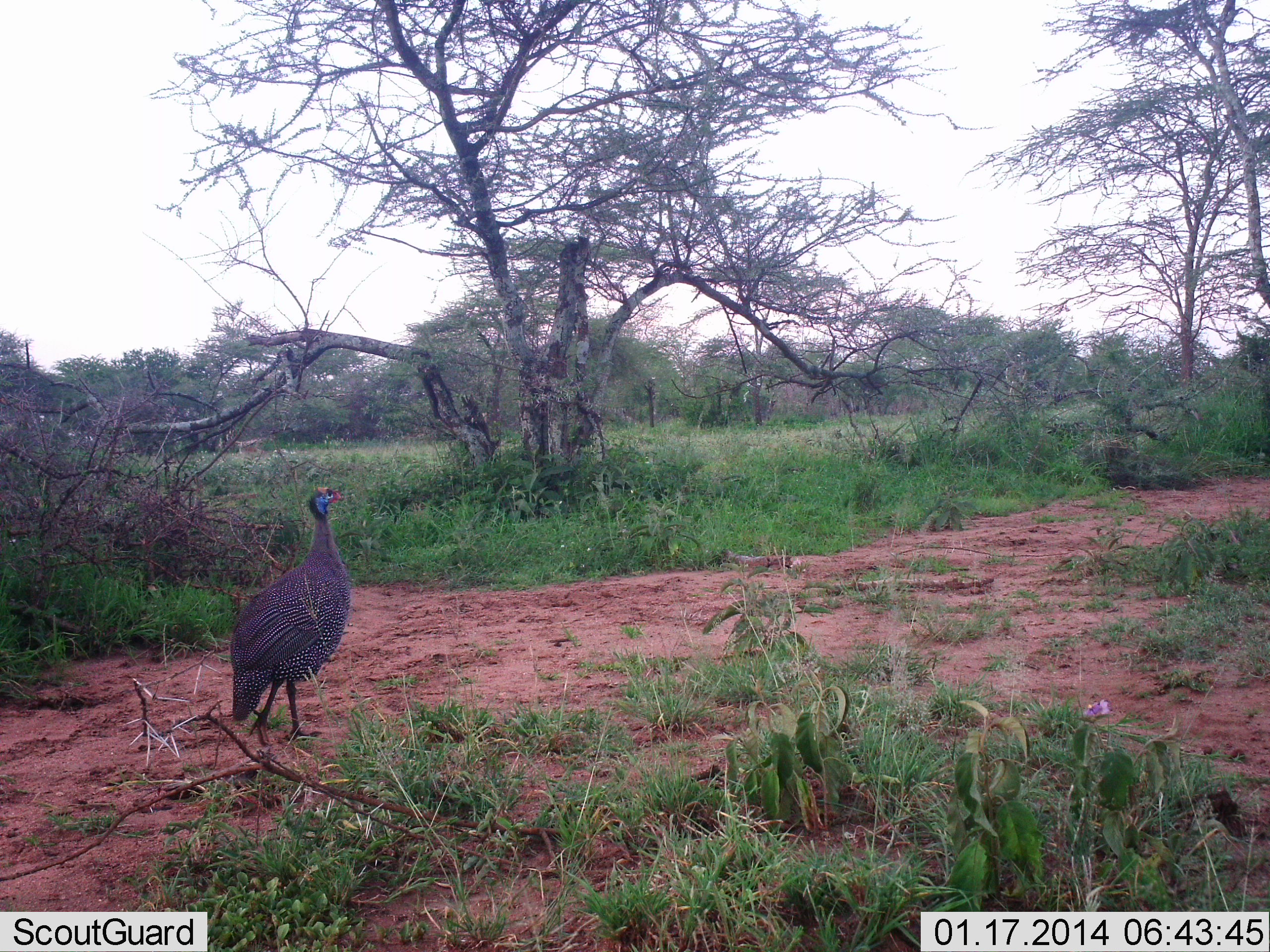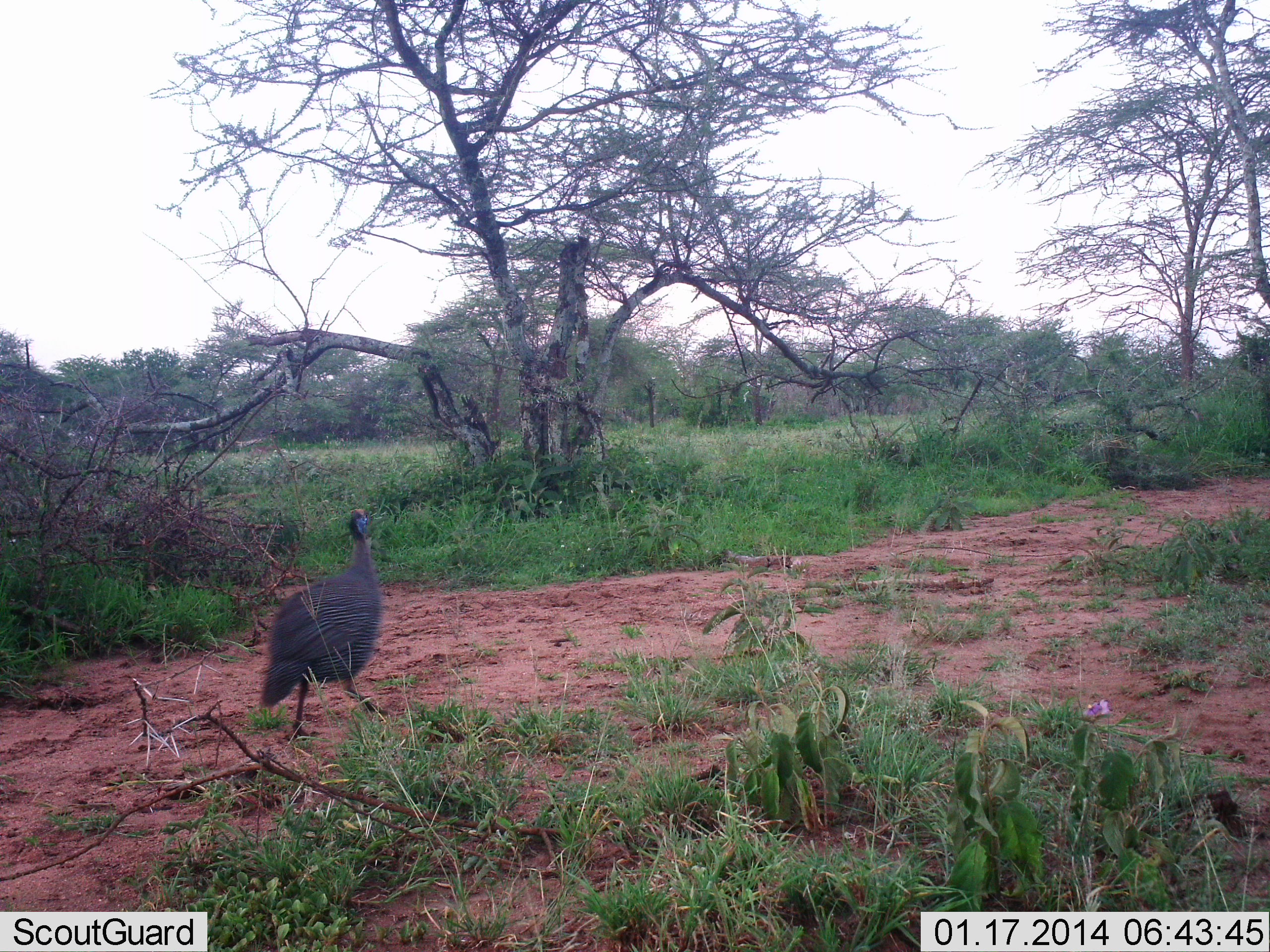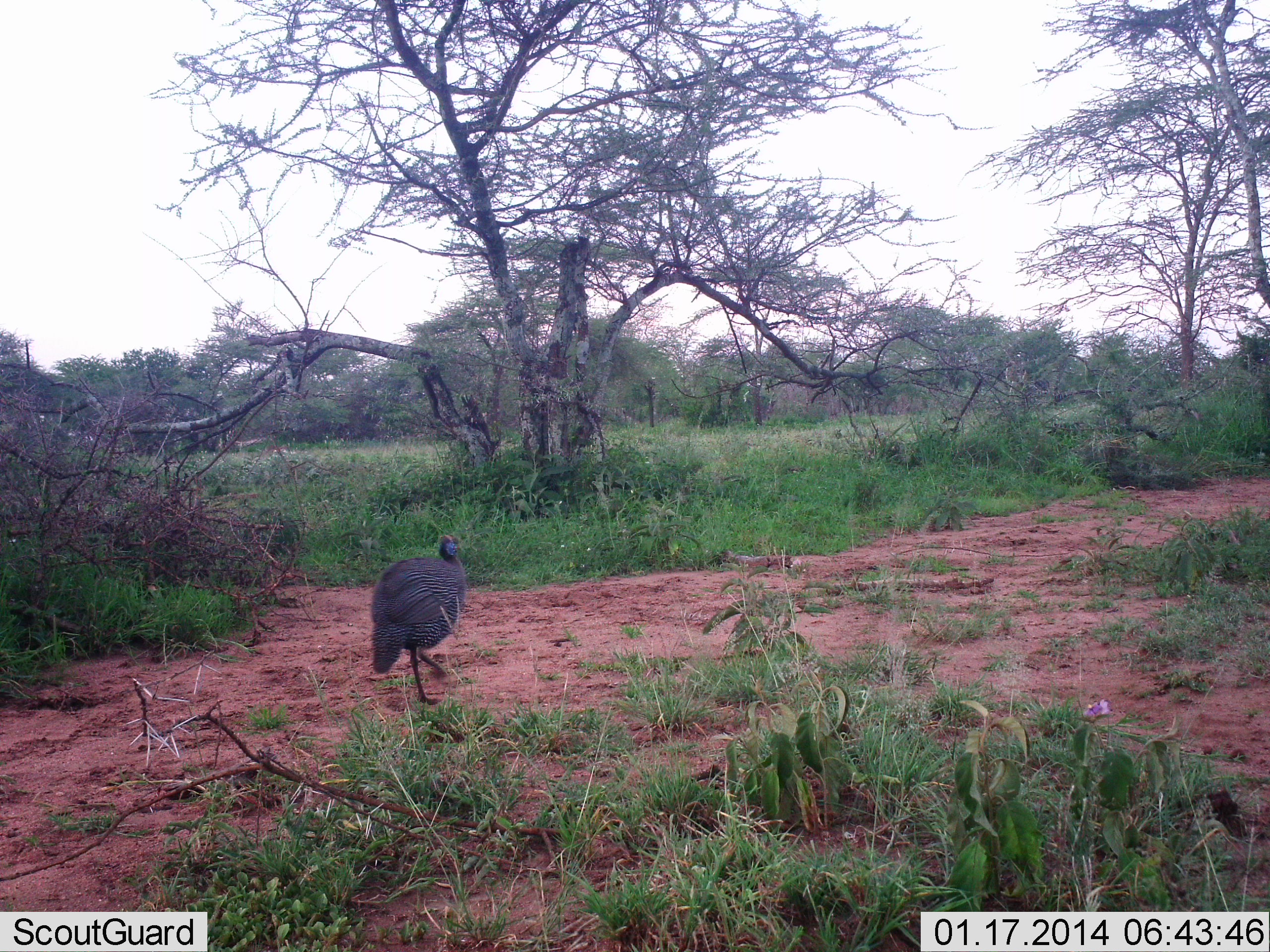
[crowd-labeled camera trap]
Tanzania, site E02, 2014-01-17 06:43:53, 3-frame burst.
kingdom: Animalia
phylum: Chordata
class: Aves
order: Galliformes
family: Numididae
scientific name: Numididae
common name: guinea fowl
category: guineafowl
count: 1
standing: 3%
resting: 0%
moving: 100%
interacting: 0%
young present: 0%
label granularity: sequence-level